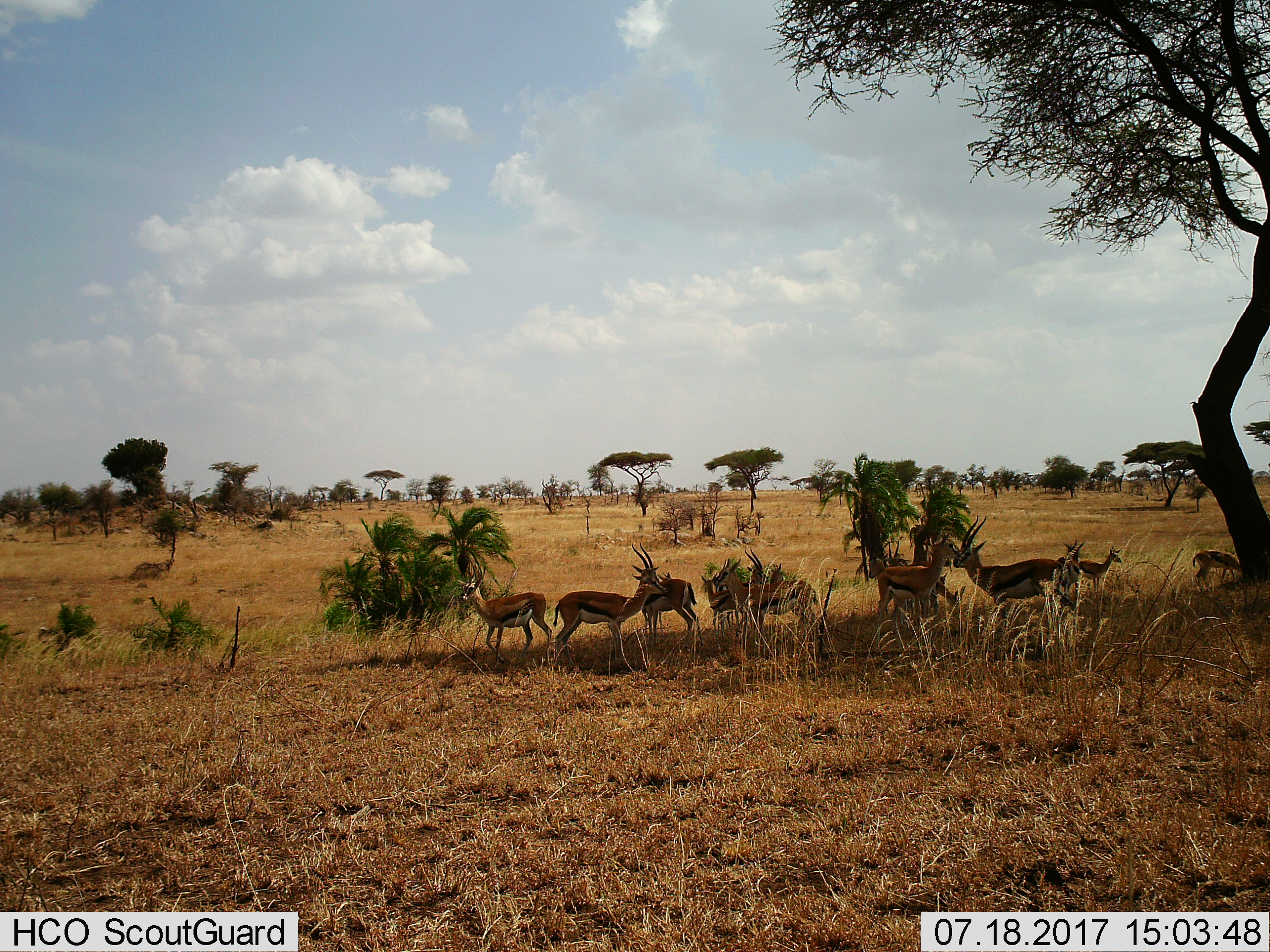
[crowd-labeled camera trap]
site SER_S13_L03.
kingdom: Animalia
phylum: Chordata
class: Mammalia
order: Artiodactyla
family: Bovidae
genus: Eudorcas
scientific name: Eudorcas thomsonii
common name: thomson's gazelle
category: gazellethomsons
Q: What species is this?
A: Gazellethomsons (thomson's gazelle) (Eudorcas thomsonii).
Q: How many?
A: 11-50.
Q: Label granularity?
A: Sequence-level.